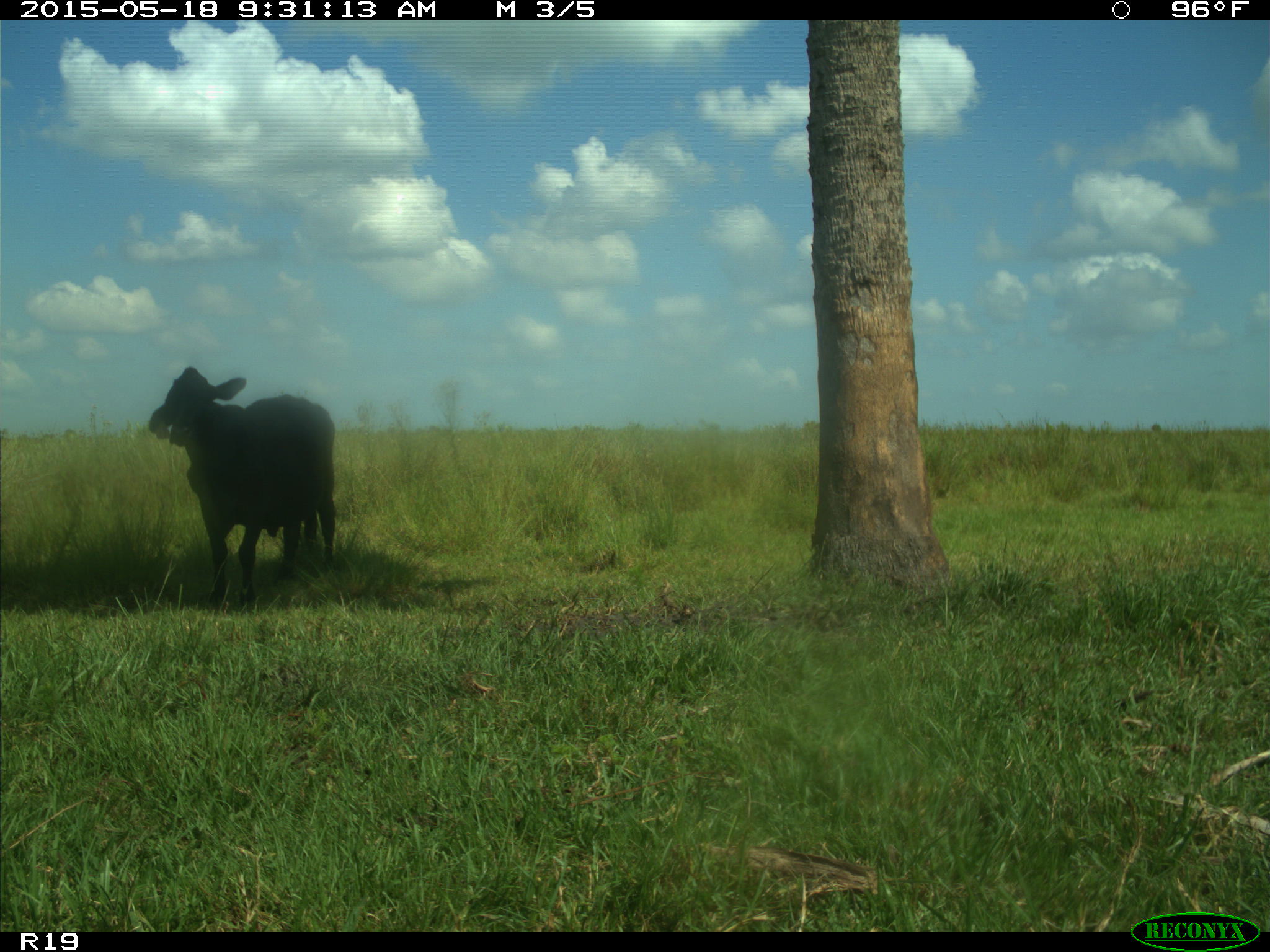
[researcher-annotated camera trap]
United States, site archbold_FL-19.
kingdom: Animalia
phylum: Chordata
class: Mammalia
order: Artiodactyla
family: Bovidae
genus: Bos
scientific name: Bos taurus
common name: domestic cow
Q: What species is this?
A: Bos taurus (domestic cow).